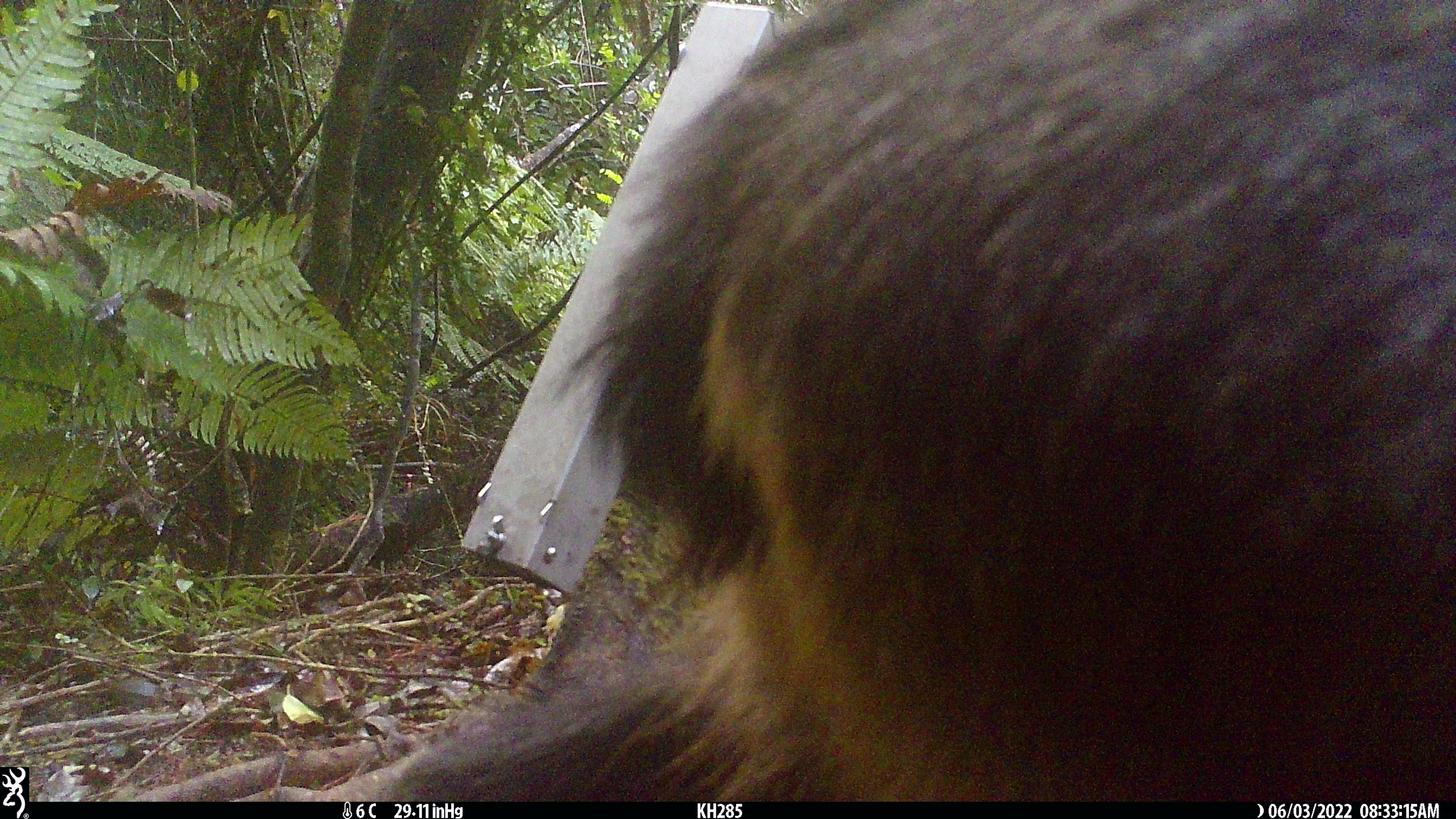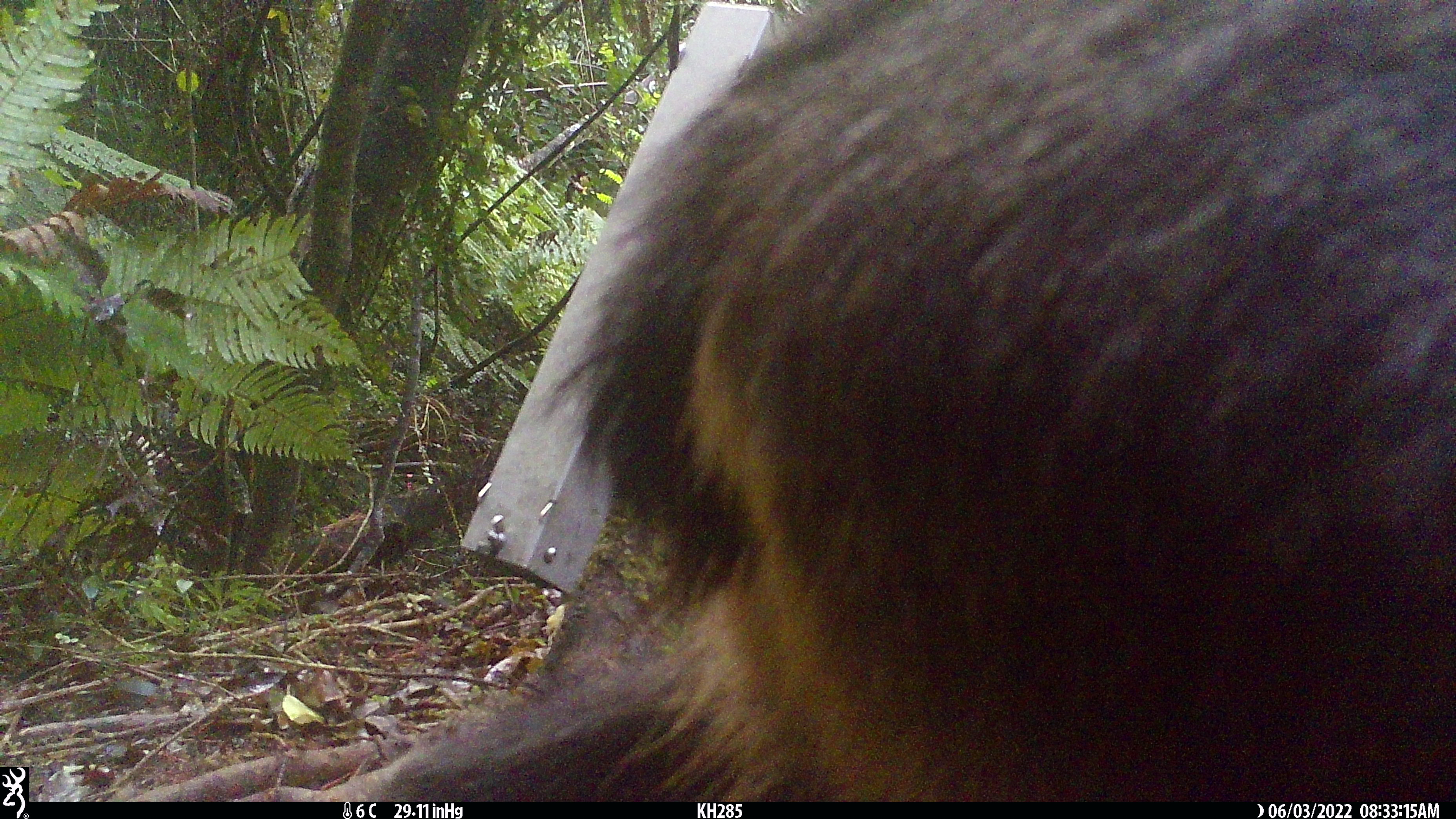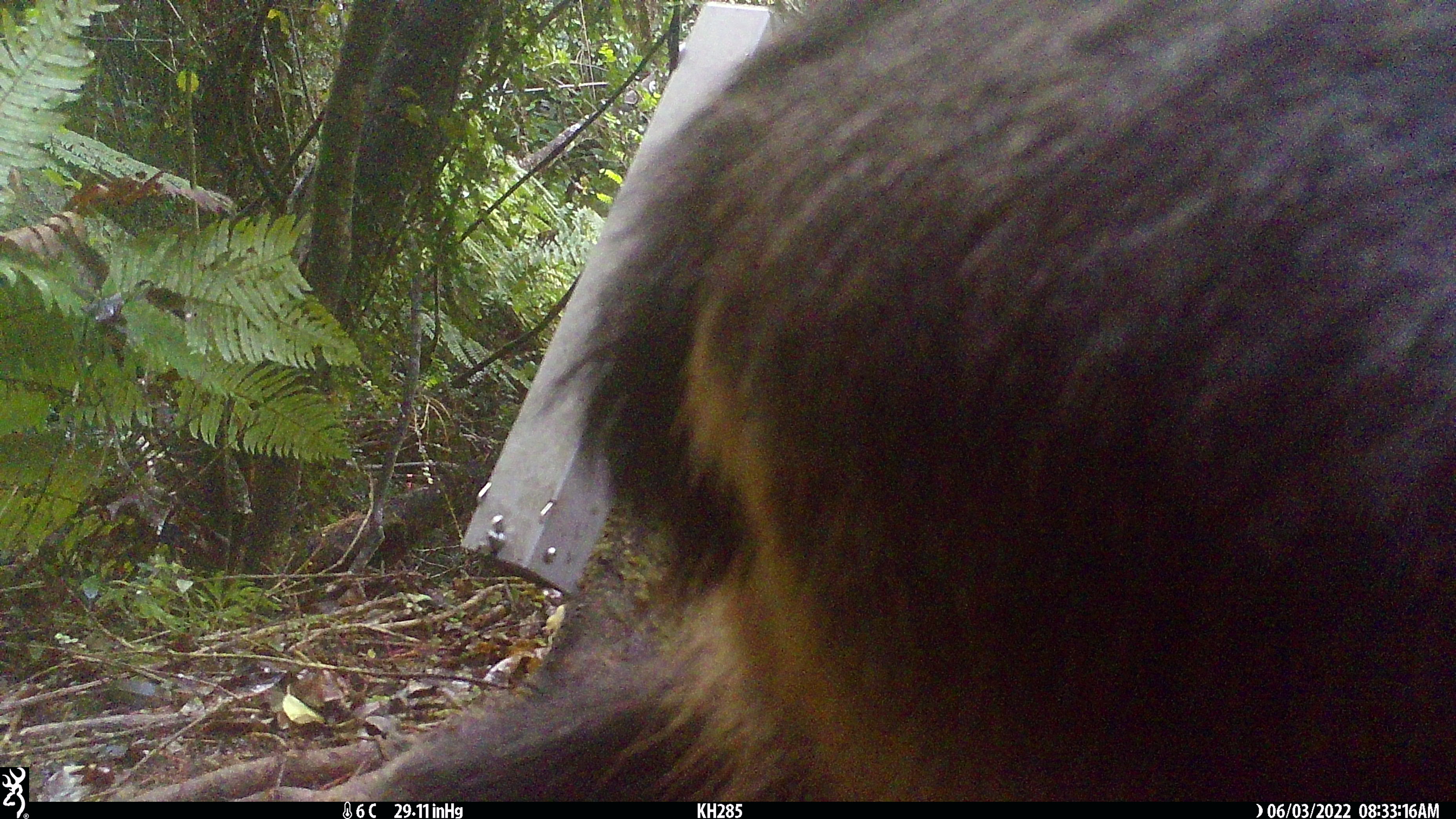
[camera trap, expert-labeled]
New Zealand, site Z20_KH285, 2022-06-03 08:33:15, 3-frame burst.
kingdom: Animalia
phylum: Chordata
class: Mammalia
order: Artiodactyla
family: Bovidae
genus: Rupicapra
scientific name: Rupicapra rupicapra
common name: alpine chamois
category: chamois